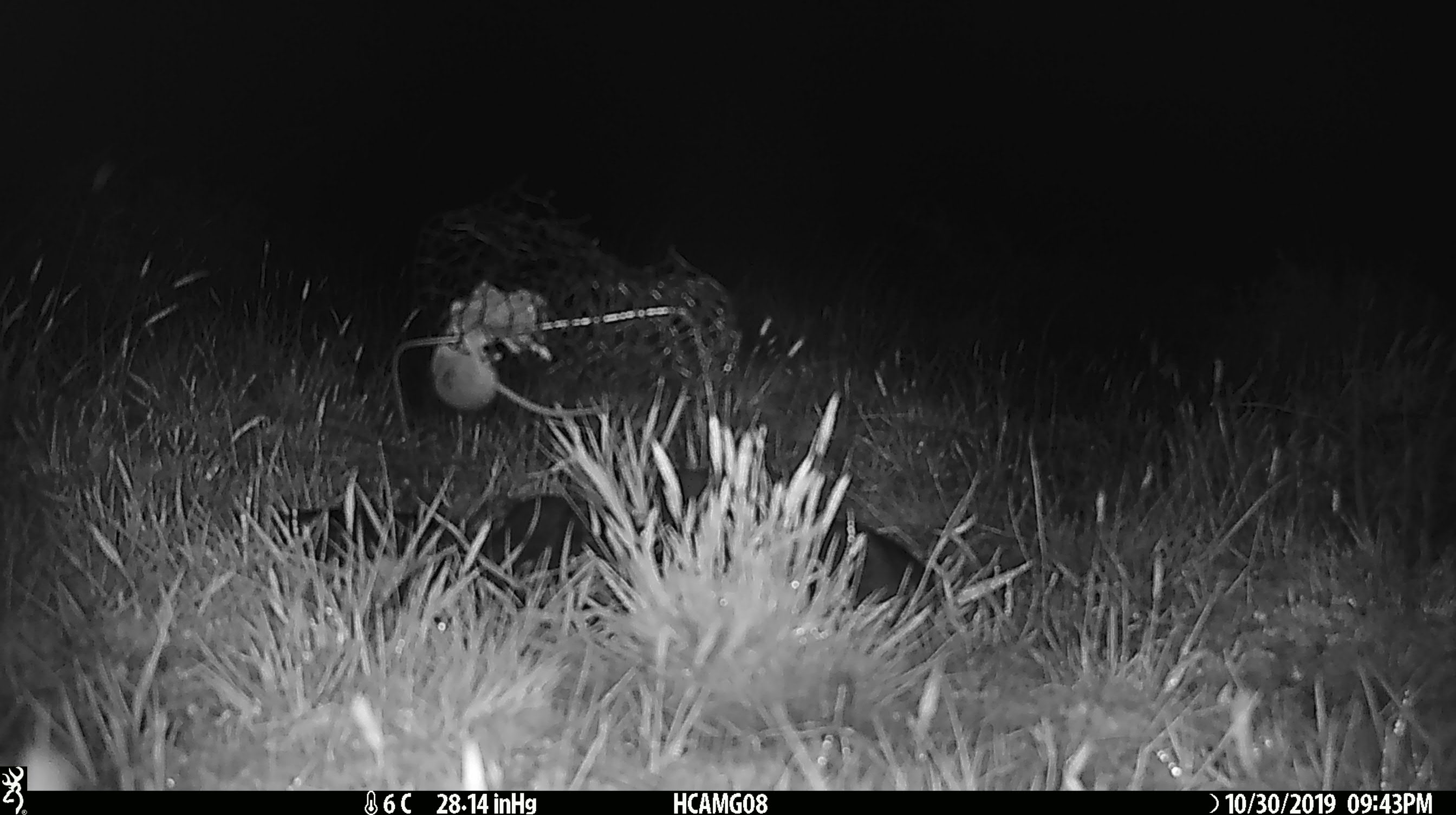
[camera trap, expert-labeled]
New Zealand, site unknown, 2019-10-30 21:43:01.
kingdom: Animalia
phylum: Chordata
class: Mammalia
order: Rodentia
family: Muridae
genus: Mus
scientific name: Mus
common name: mouse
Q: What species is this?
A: Mouse (Mus).